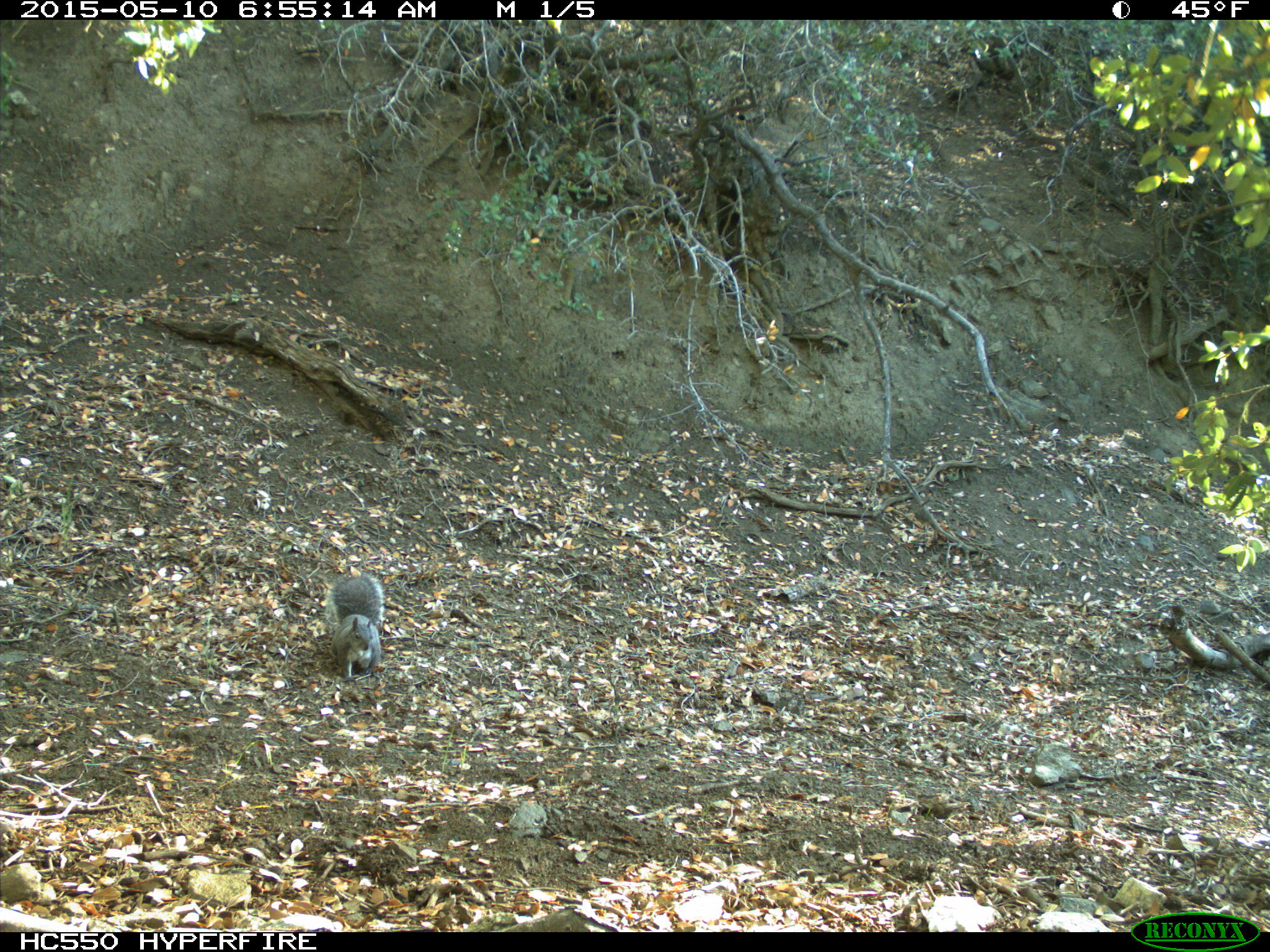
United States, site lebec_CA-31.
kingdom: Animalia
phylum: Chordata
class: Mammalia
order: Rodentia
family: Sciuridae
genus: Sciurus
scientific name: Sciurus carolinensis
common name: eastern gray squirrel